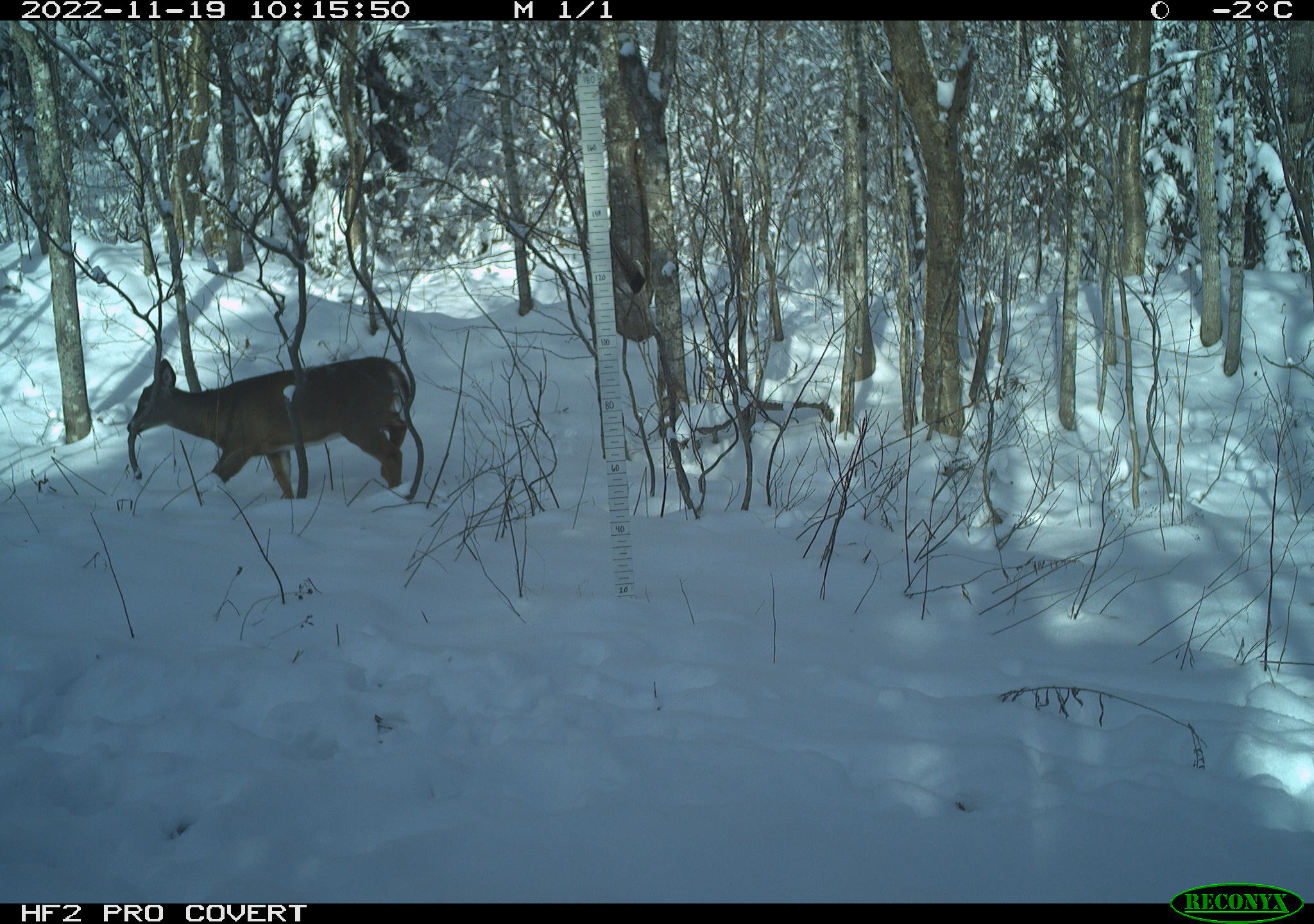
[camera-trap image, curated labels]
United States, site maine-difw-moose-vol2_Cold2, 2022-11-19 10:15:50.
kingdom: Animalia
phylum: Chordata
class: Mammalia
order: Artiodactyla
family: Cervidae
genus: Odocoileus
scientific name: Odocoileus virginianus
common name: white-tailed deer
White-tailed deer (Odocoileus virginianus).